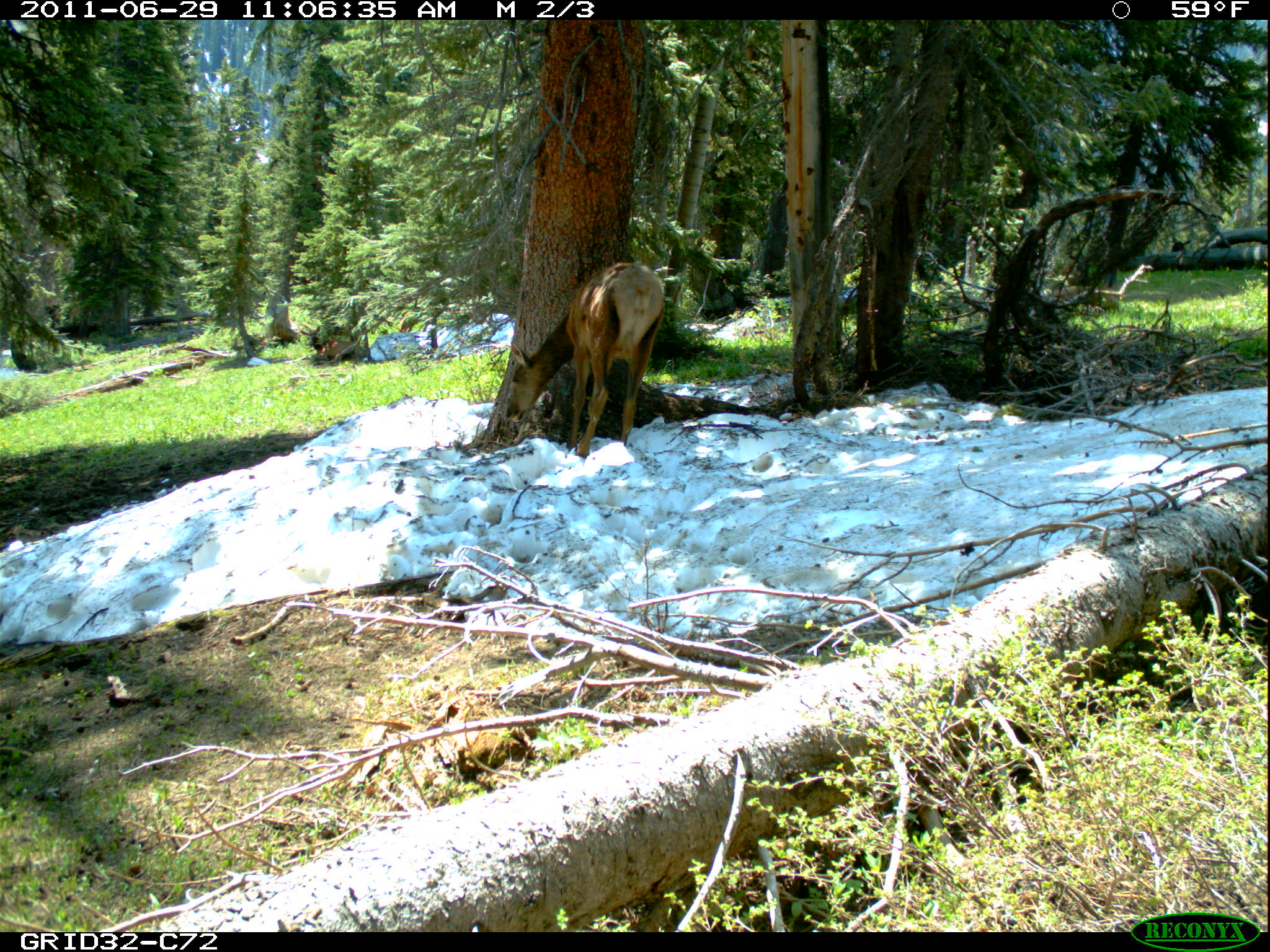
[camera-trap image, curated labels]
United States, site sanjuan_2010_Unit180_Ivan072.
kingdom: Animalia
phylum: Chordata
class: Mammalia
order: Artiodactyla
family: Cervidae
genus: Cervus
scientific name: Cervus elaphus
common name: red deer